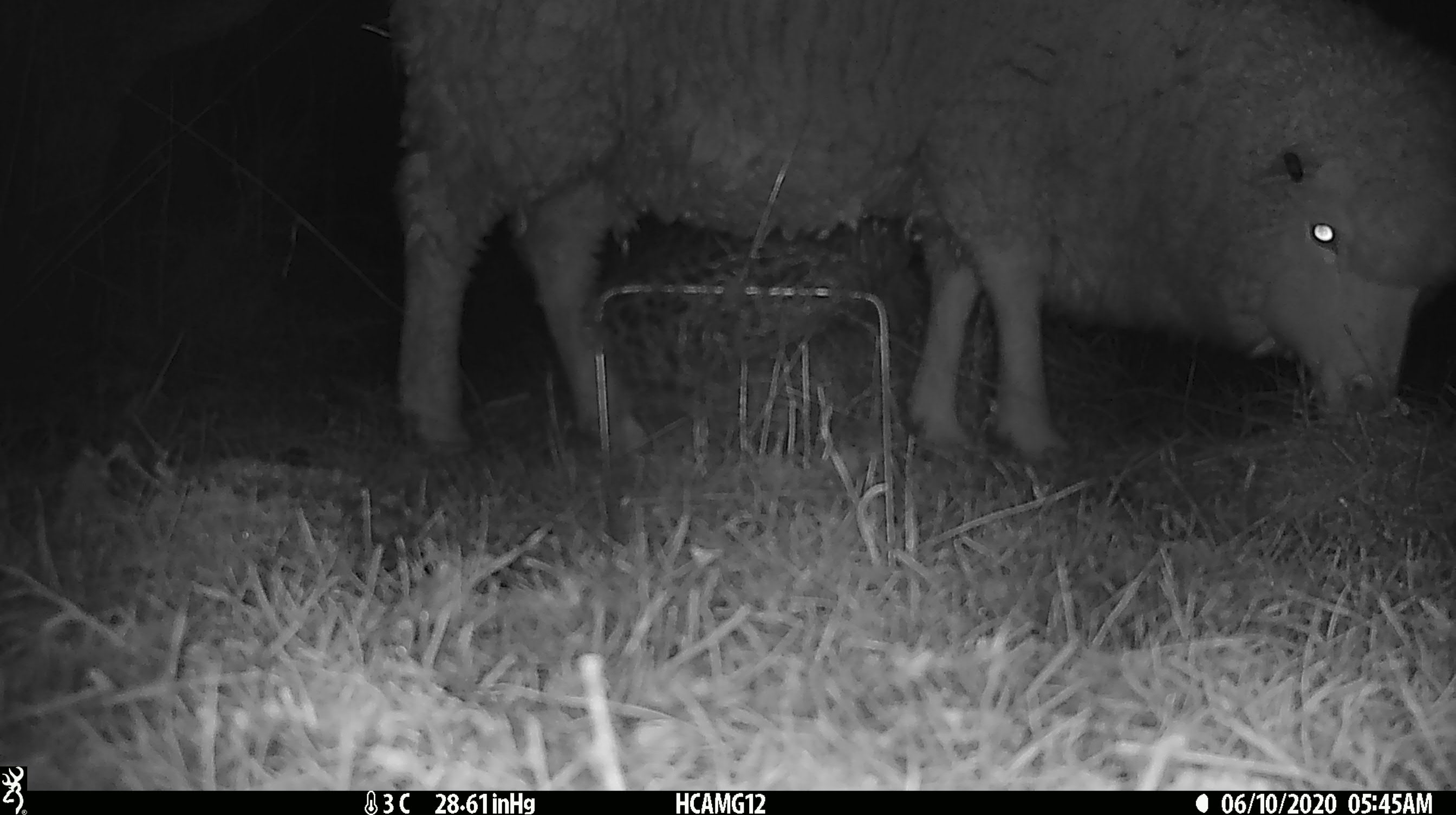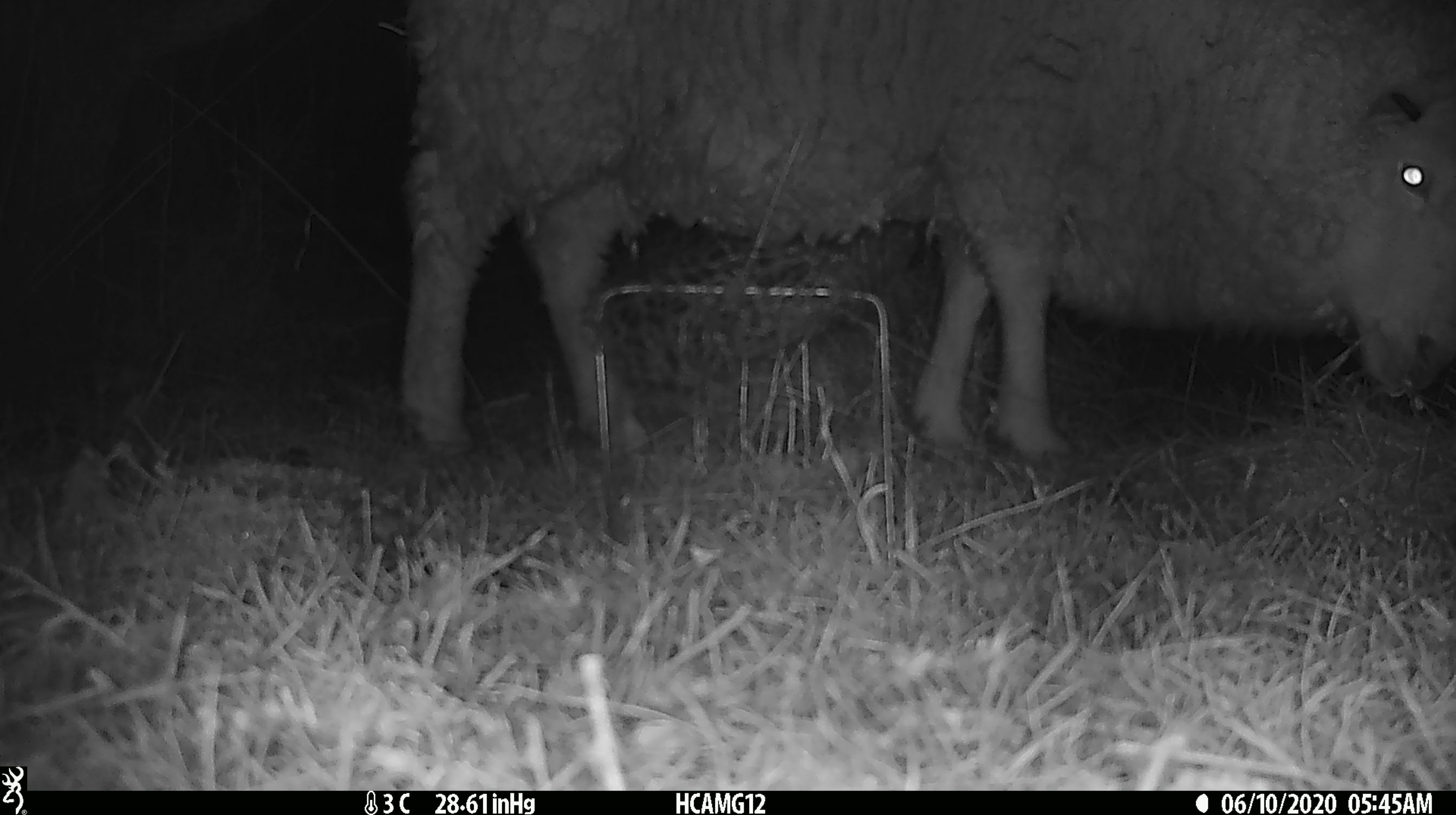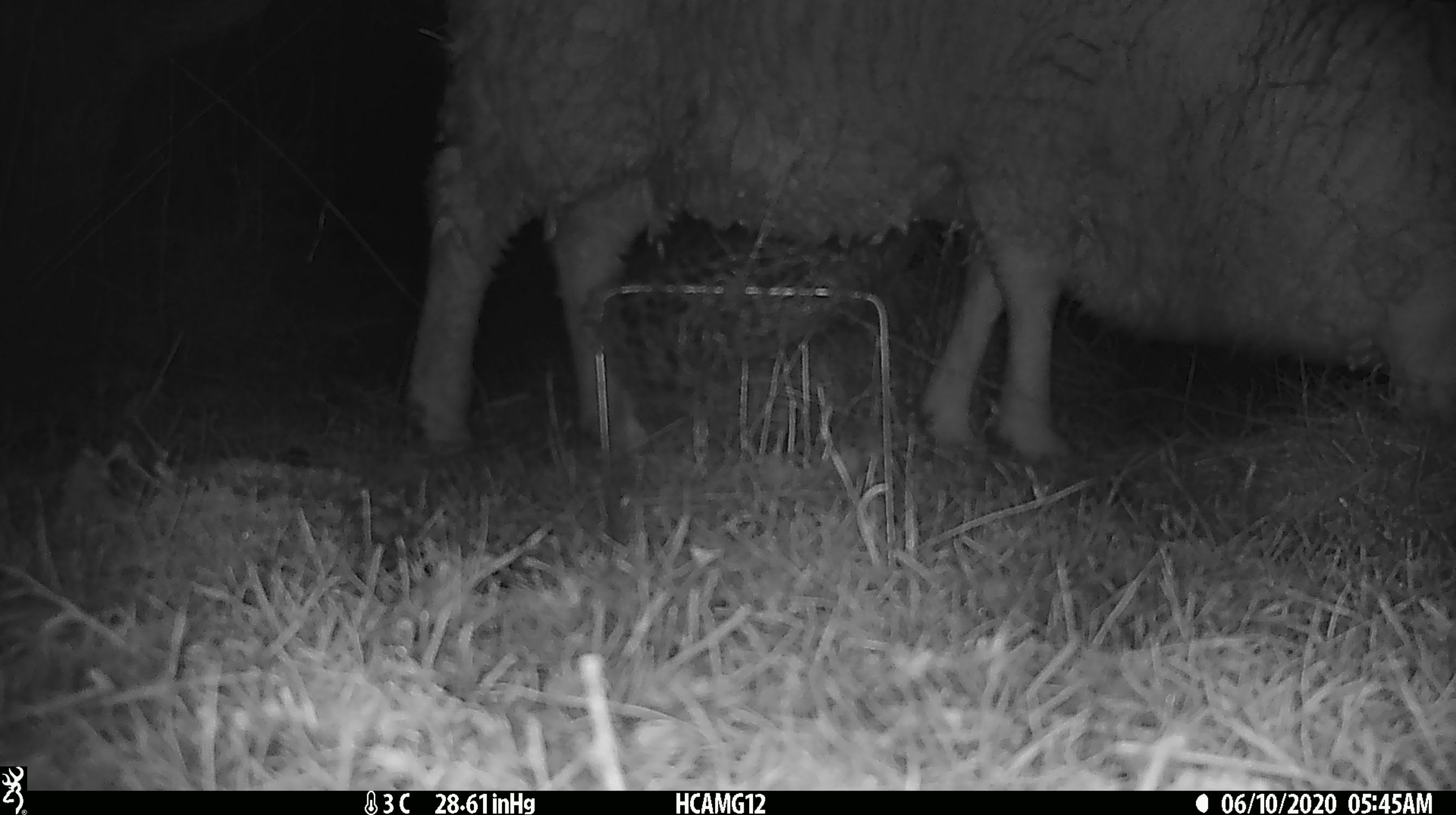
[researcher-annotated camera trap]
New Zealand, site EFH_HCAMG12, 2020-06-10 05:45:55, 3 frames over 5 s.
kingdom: Animalia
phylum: Chordata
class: Mammalia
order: Artiodactyla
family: Bovidae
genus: Ovis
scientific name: Ovis aries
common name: domestic sheep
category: sheep